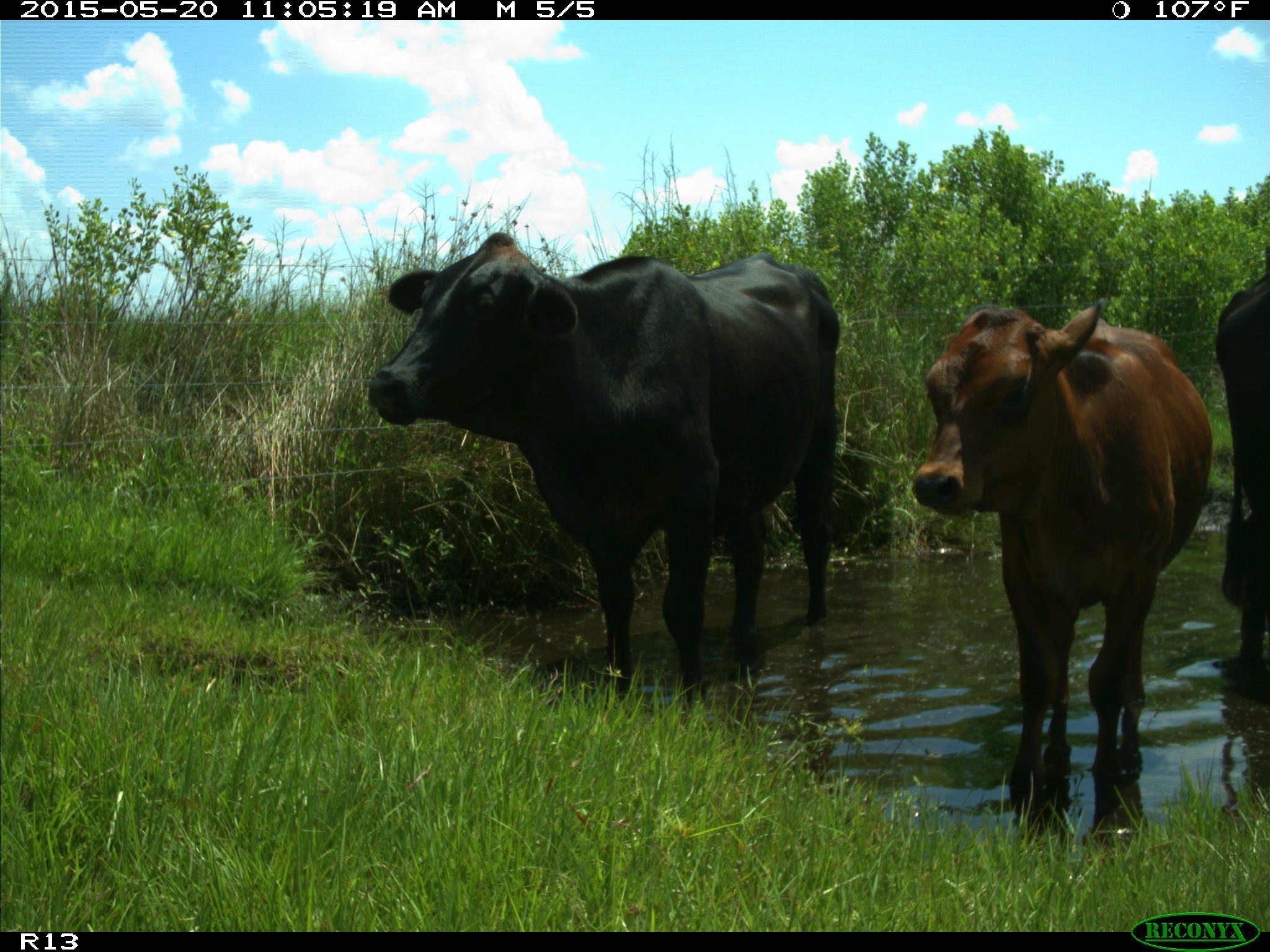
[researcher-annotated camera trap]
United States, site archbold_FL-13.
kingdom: Animalia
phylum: Chordata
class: Mammalia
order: Artiodactyla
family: Bovidae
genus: Bos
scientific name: Bos taurus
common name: domestic cow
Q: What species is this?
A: Bos taurus (domestic cow).